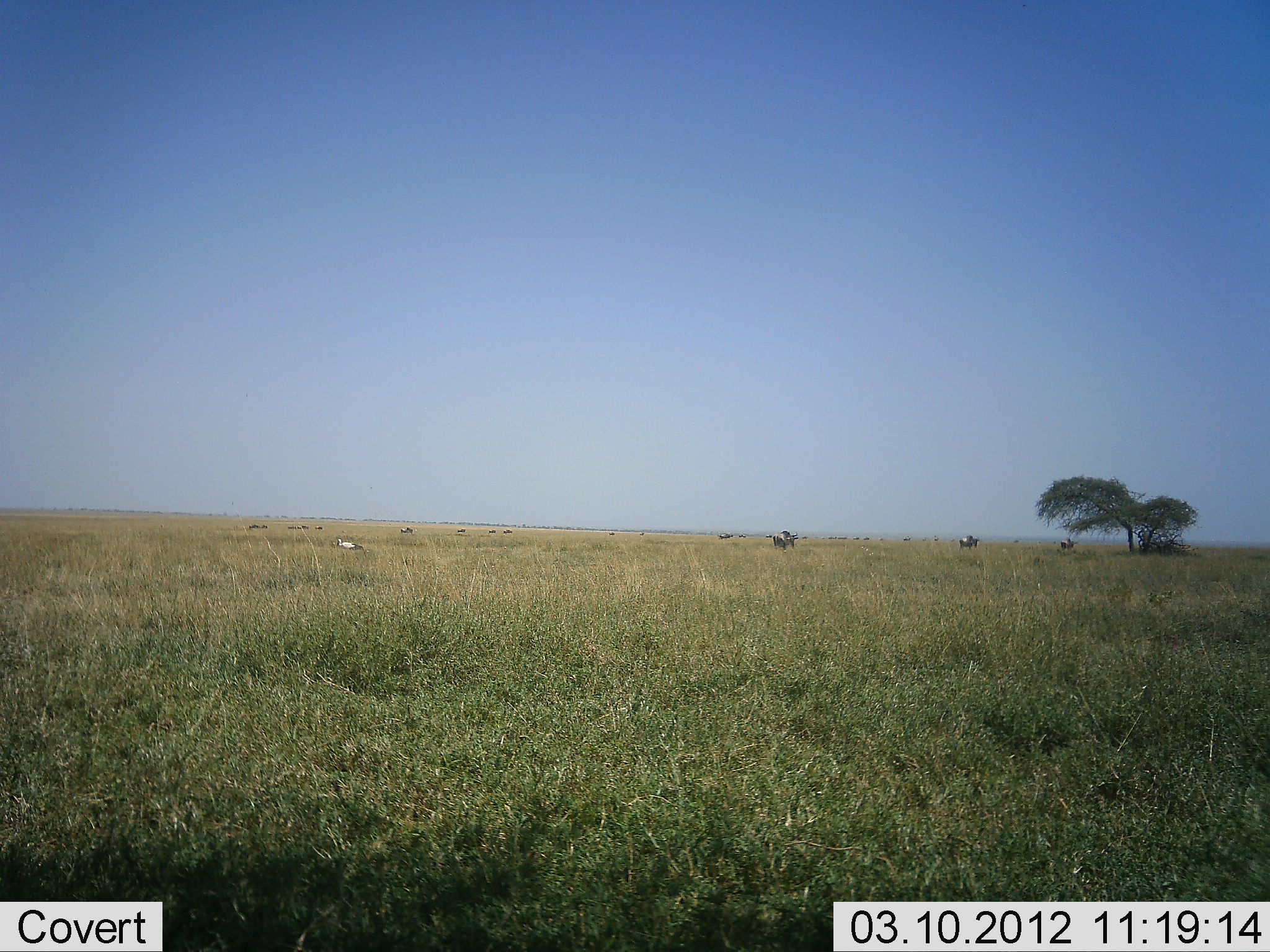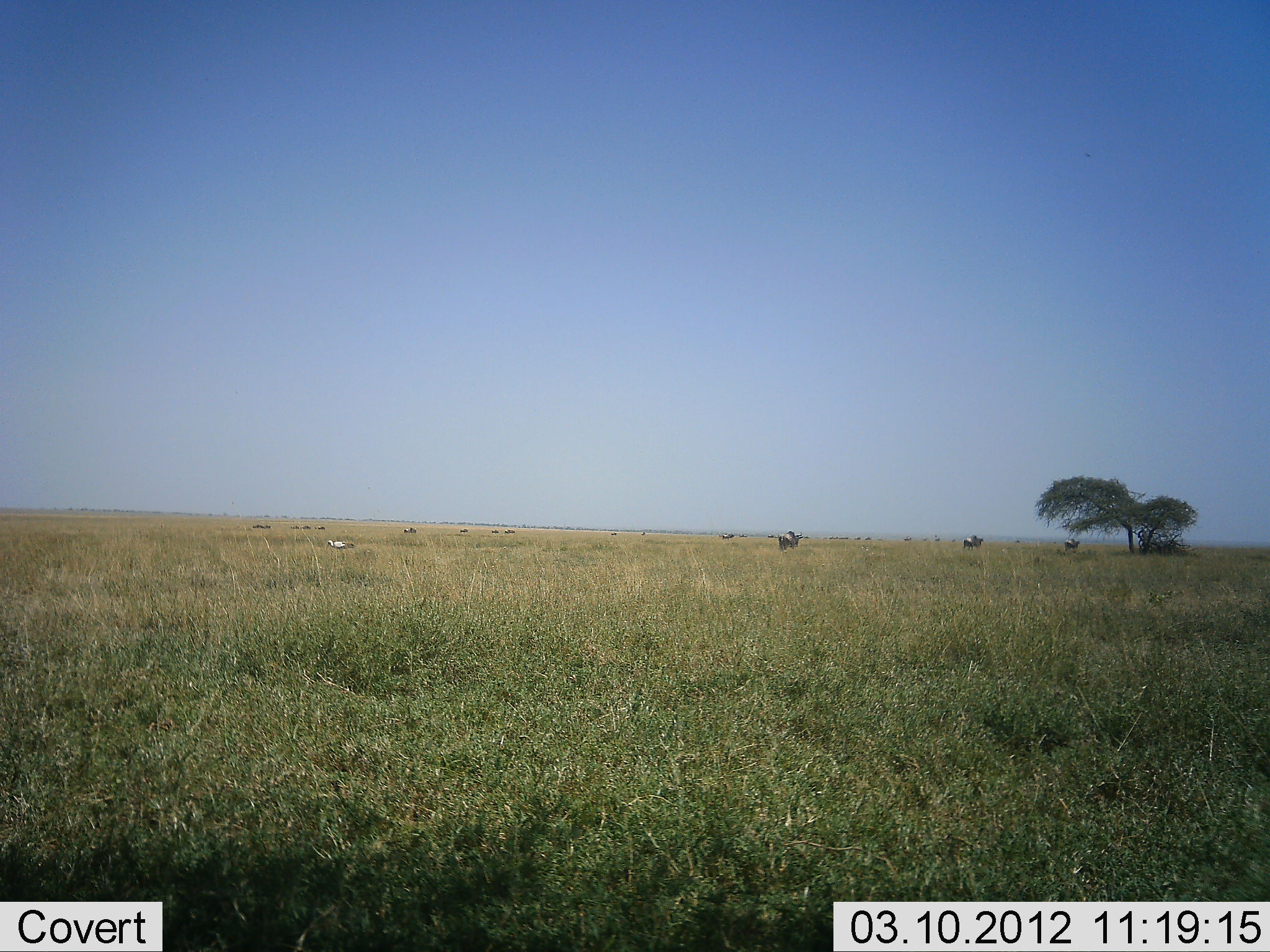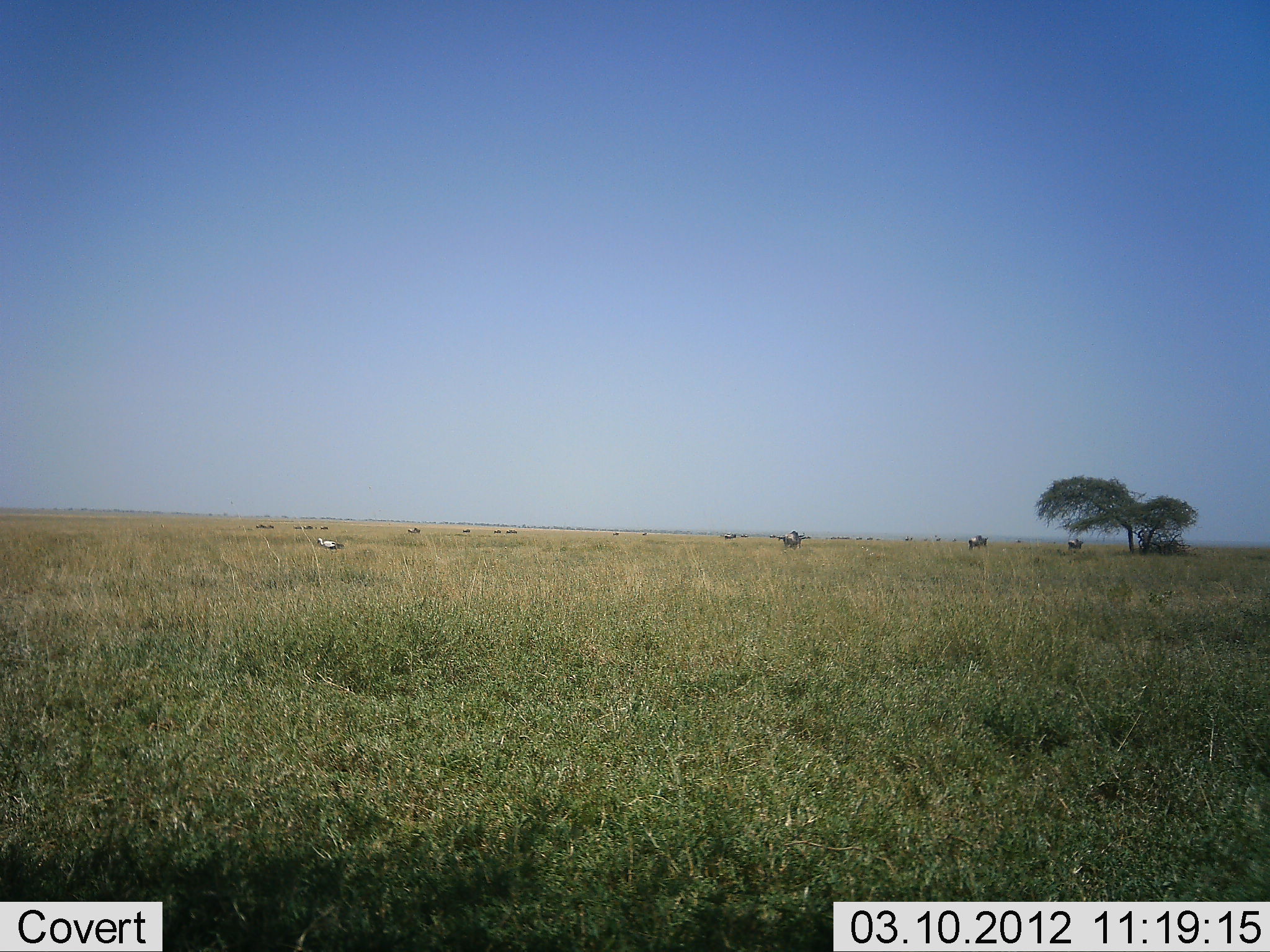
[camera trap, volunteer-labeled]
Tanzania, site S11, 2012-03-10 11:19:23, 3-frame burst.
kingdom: Animalia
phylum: Chordata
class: Aves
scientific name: Aves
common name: bird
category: otherbird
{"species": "otherbird (bird) (Aves)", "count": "1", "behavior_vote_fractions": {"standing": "22%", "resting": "0%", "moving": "78%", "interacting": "0%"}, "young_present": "0%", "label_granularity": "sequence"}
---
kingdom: Animalia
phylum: Chordata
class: Mammalia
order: Artiodactyla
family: Bovidae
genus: Connochaetes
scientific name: Connochaetes taurinus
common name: blue wildebeest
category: wildebeest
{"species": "wildebeest (blue wildebeest) (Connochaetes taurinus)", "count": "11-50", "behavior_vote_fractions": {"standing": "6%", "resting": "0%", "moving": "100%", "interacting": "0%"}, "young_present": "0%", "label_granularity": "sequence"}